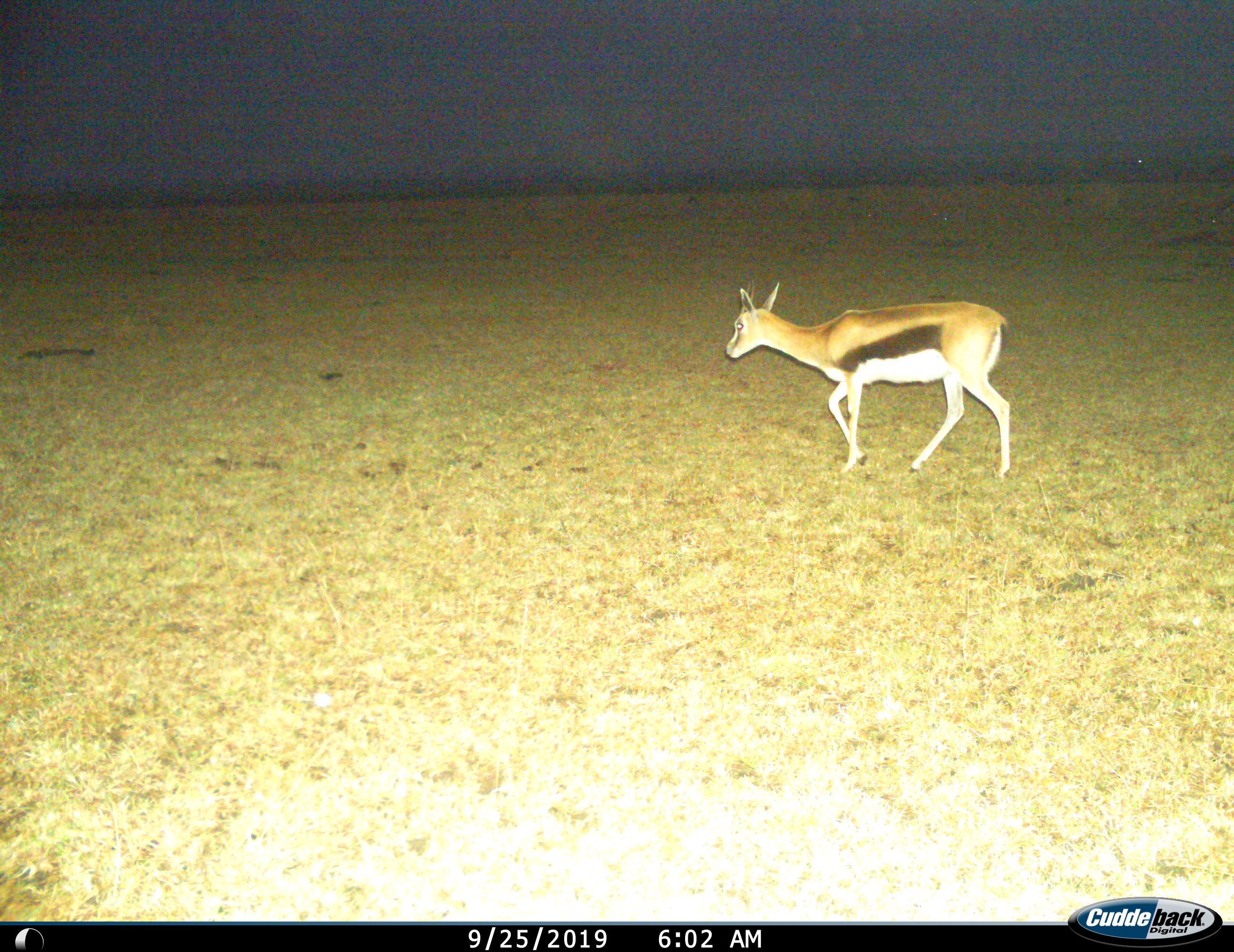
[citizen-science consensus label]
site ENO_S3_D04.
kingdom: Animalia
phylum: Chordata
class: Mammalia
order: Artiodactyla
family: Bovidae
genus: Eudorcas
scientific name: Eudorcas thomsonii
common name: thomson's gazelle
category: gazellethomsons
Gazellethomsons (thomson's gazelle) (Eudorcas thomsonii), count 1. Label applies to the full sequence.